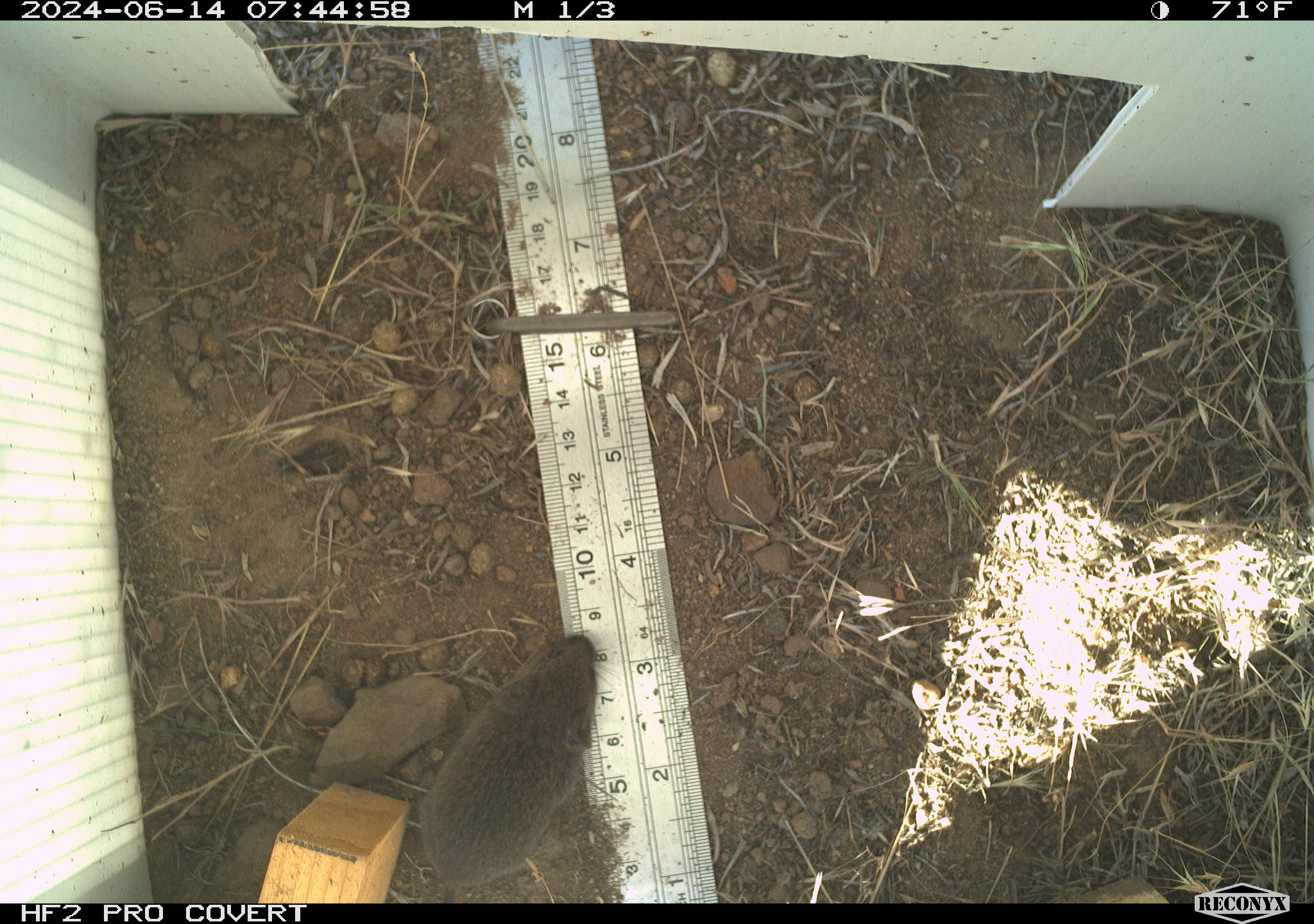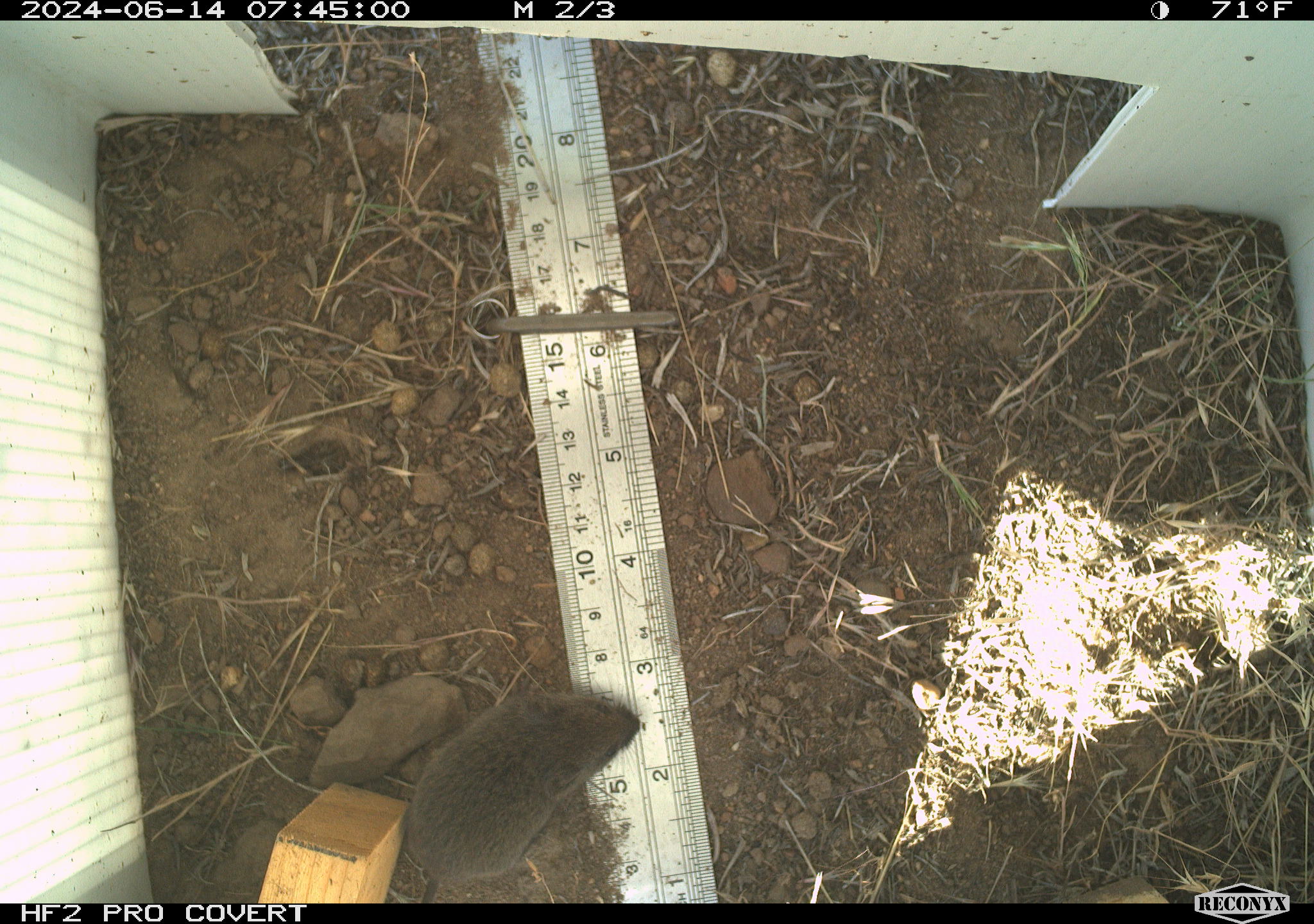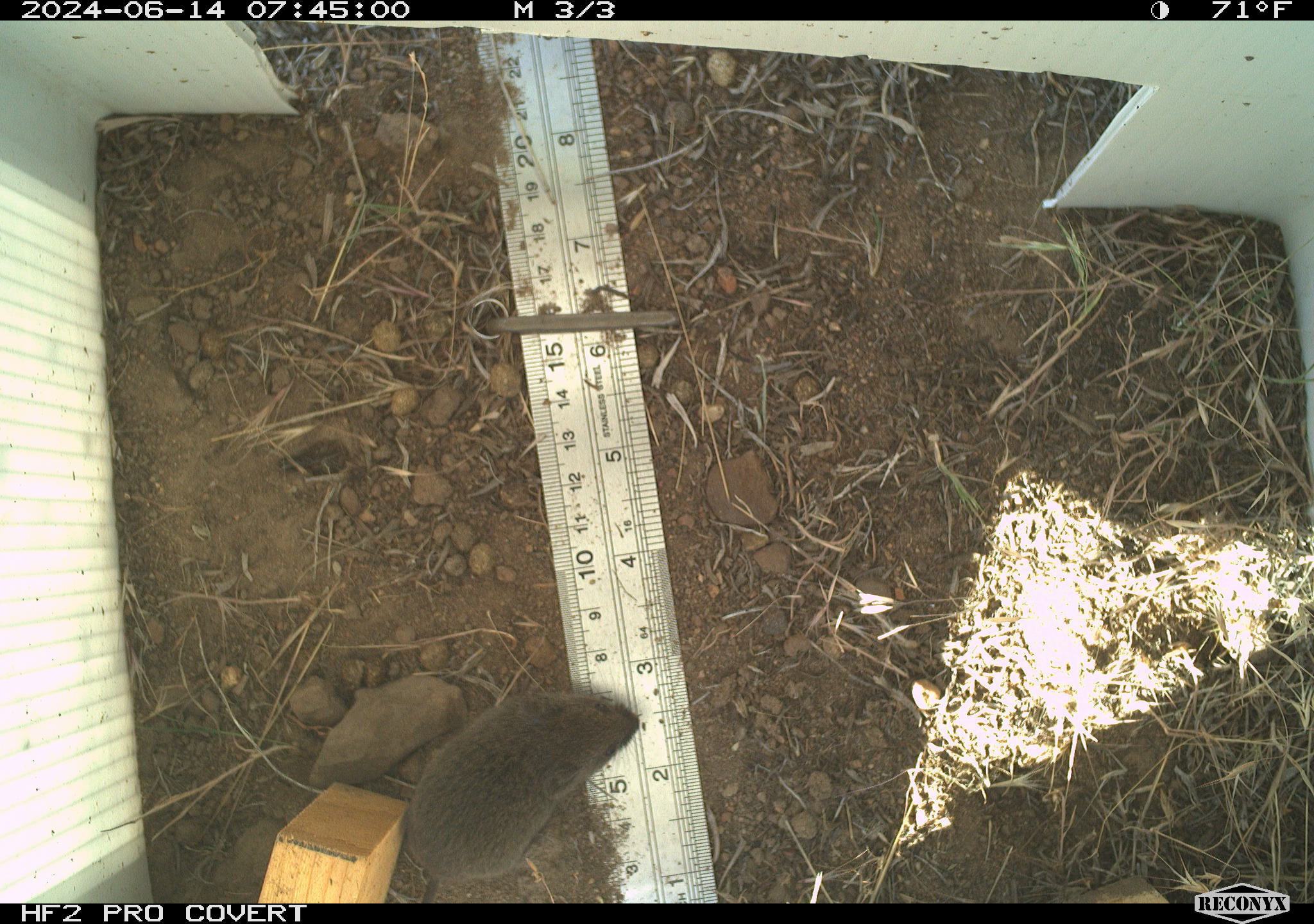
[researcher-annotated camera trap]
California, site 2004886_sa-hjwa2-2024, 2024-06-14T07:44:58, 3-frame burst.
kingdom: Animalia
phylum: Chordata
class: Mammalia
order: Rodentia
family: Cricetidae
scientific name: Cricetidae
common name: hamsters, voles, lemmings, and allies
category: cricetidae family